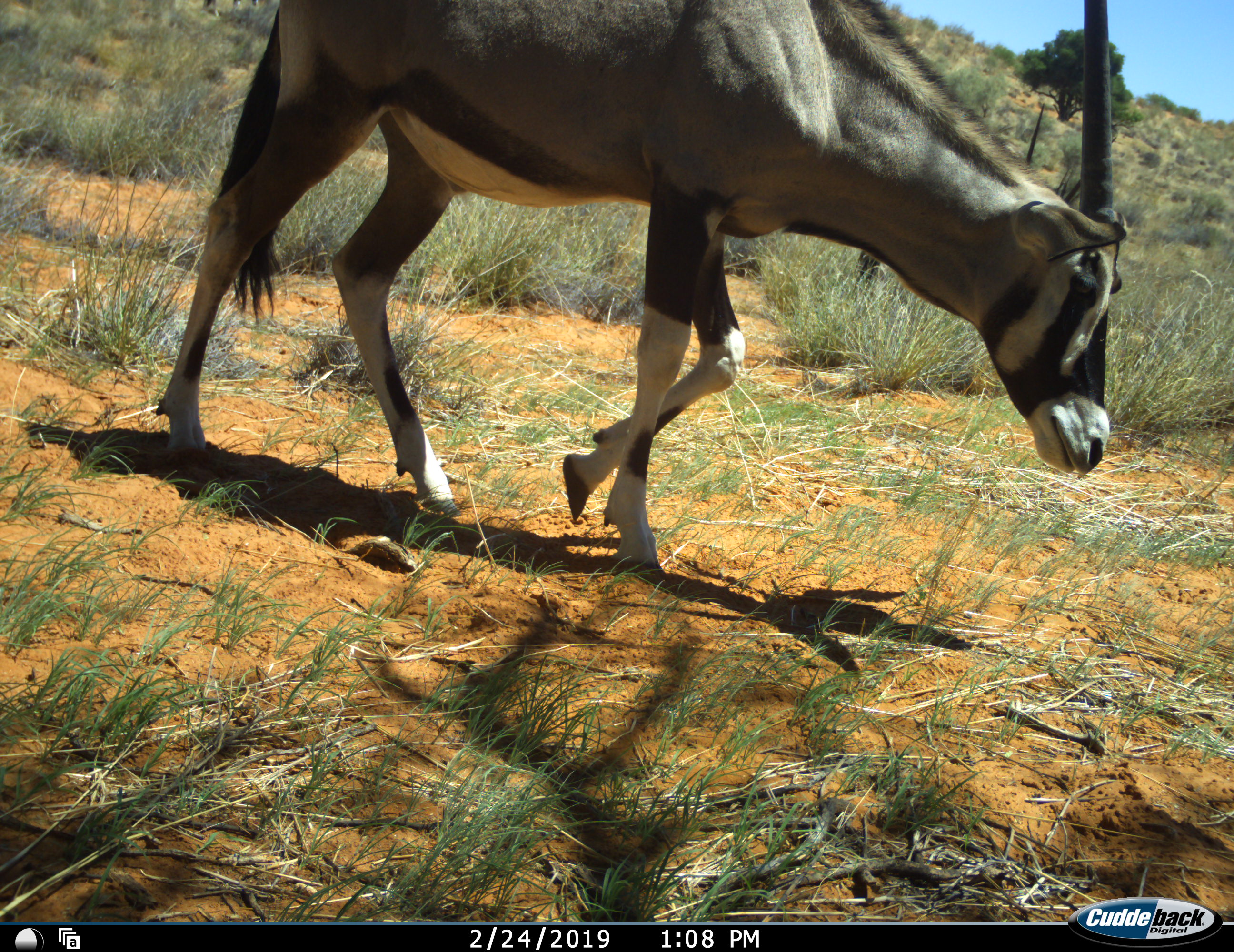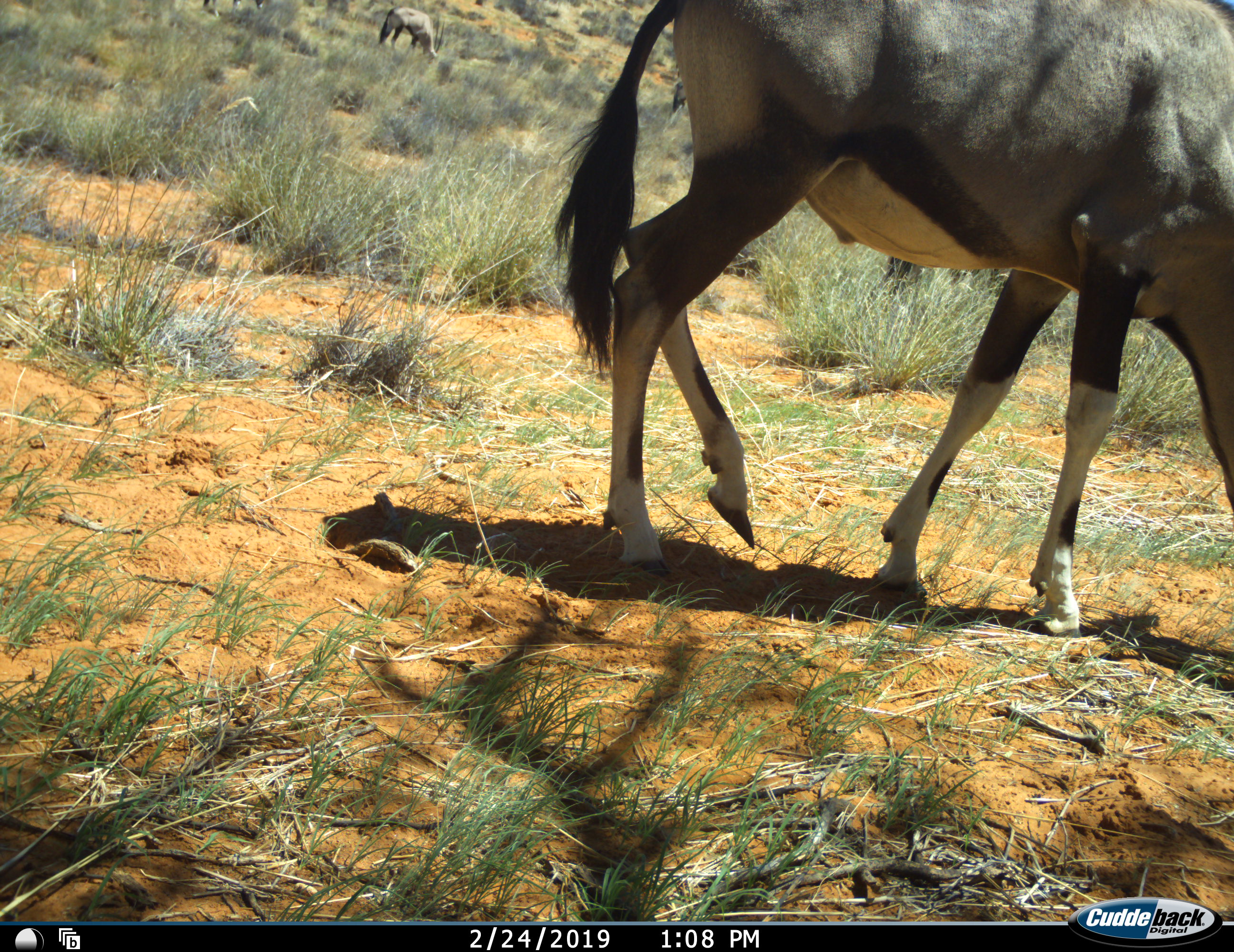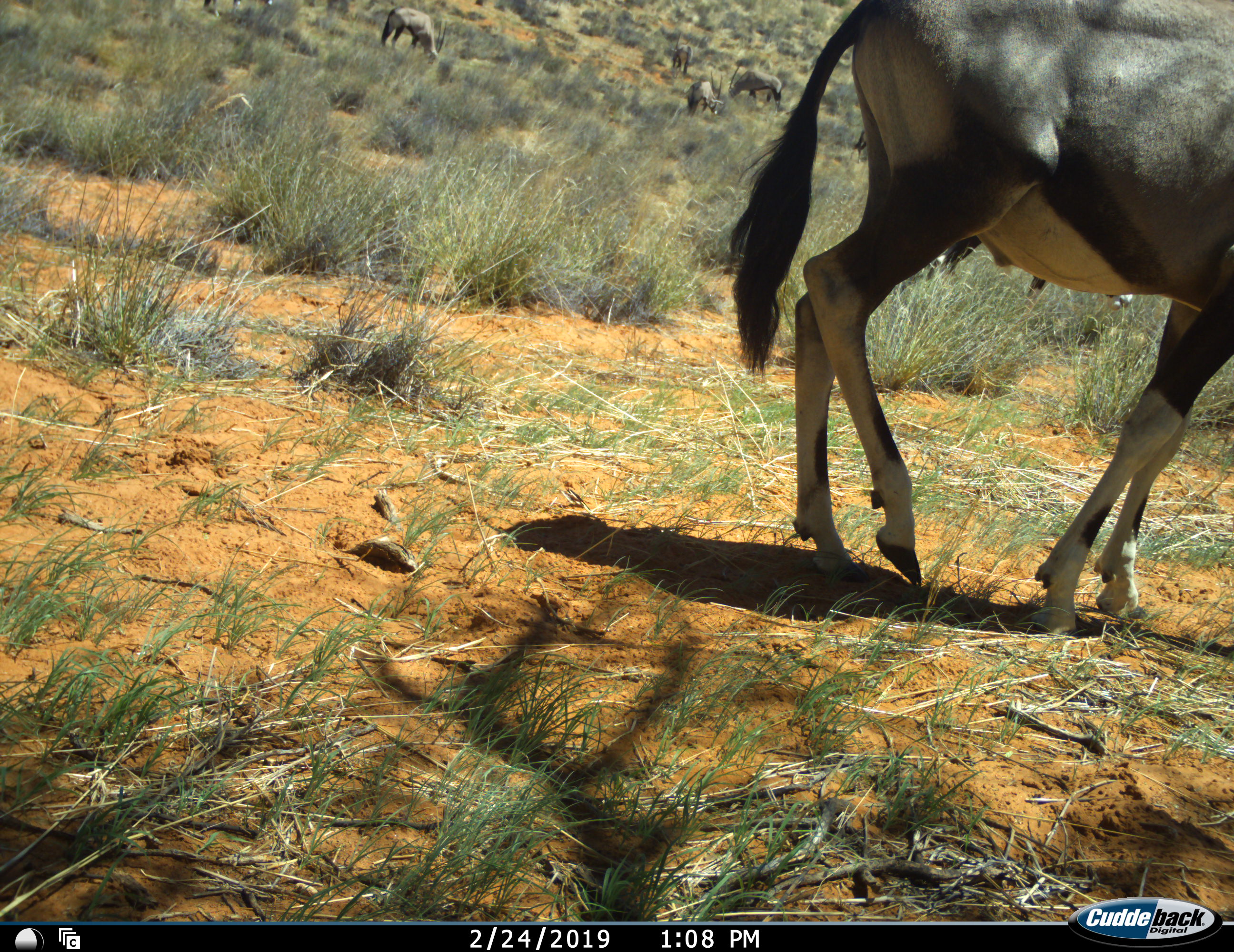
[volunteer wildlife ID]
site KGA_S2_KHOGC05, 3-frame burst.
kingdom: Animalia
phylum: Chordata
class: Mammalia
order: Artiodactyla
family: Bovidae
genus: Oryx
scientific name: Oryx gazella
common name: gemsbok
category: oryx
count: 8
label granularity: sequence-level